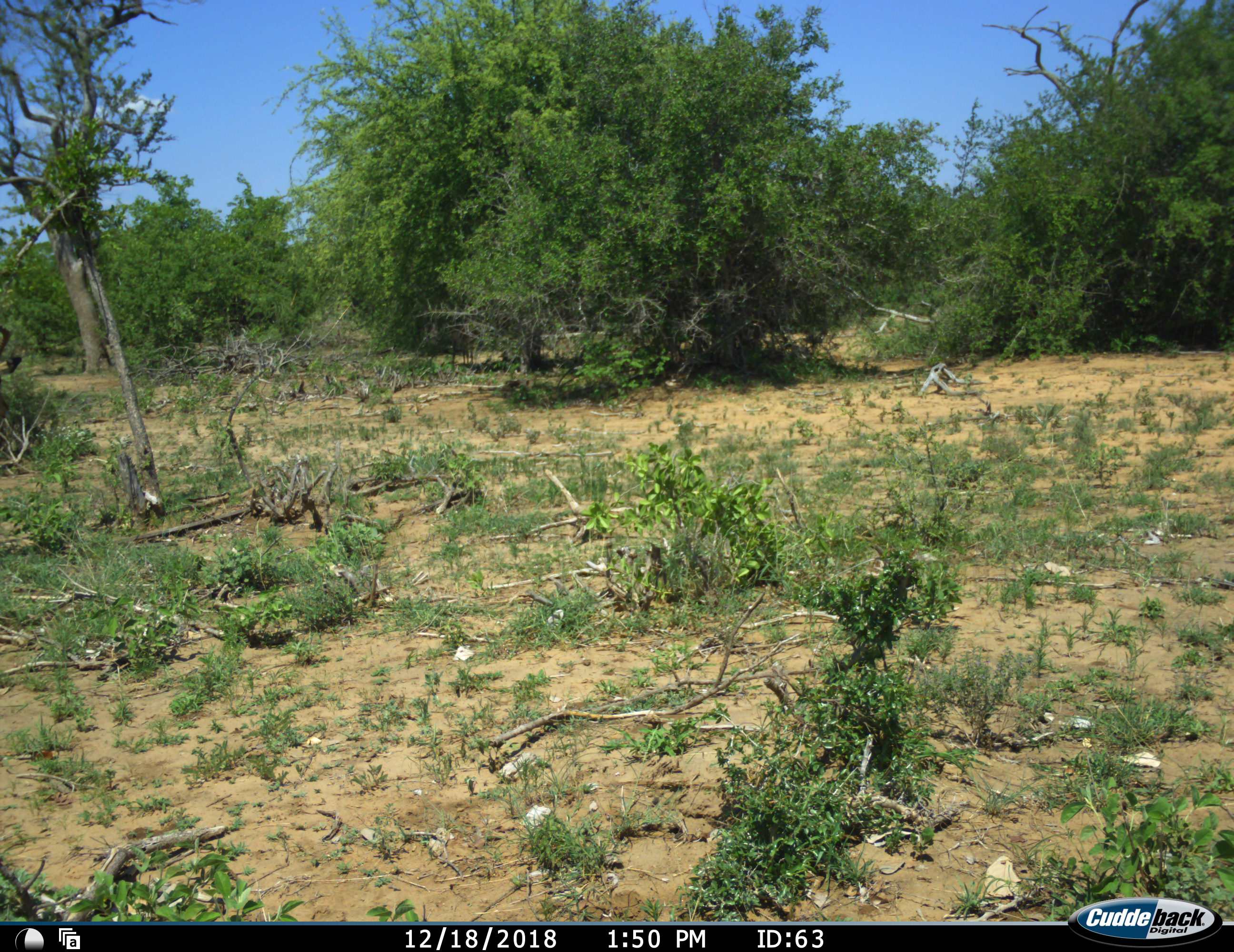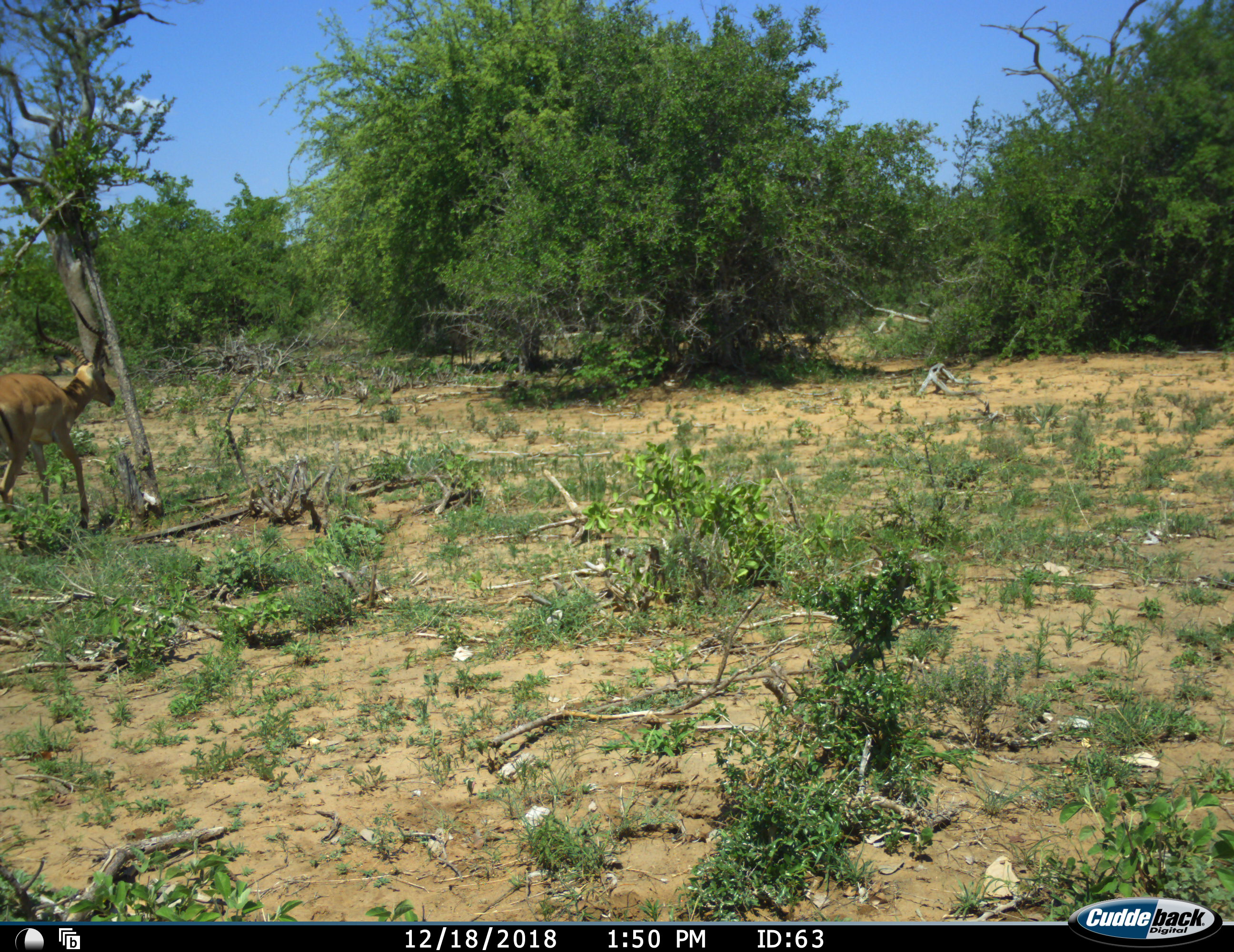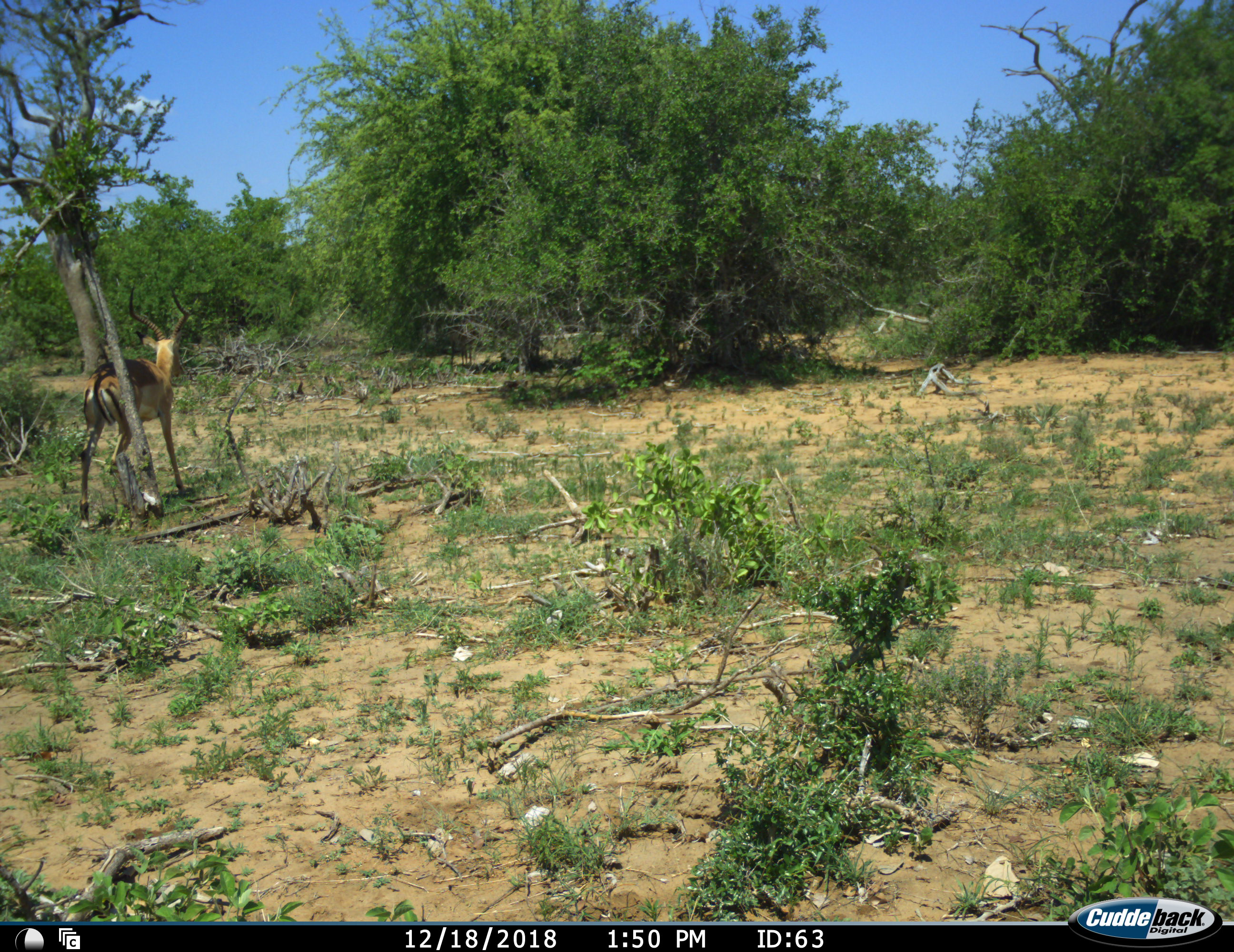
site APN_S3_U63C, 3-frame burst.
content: unidentified animal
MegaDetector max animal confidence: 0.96